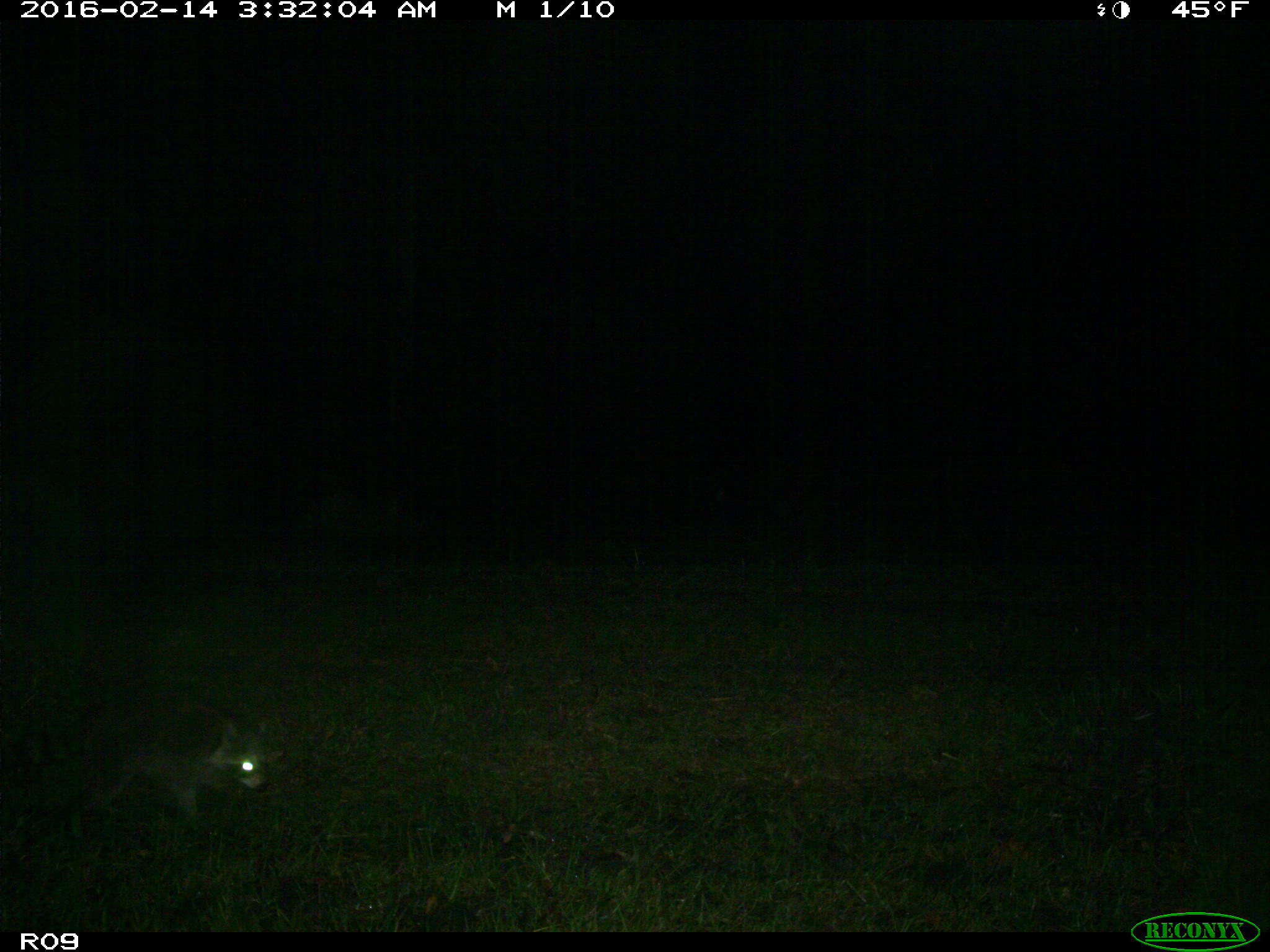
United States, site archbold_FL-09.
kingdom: Animalia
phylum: Chordata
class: Mammalia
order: Carnivora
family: Procyonidae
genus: Procyon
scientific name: Procyon lotor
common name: common raccoon